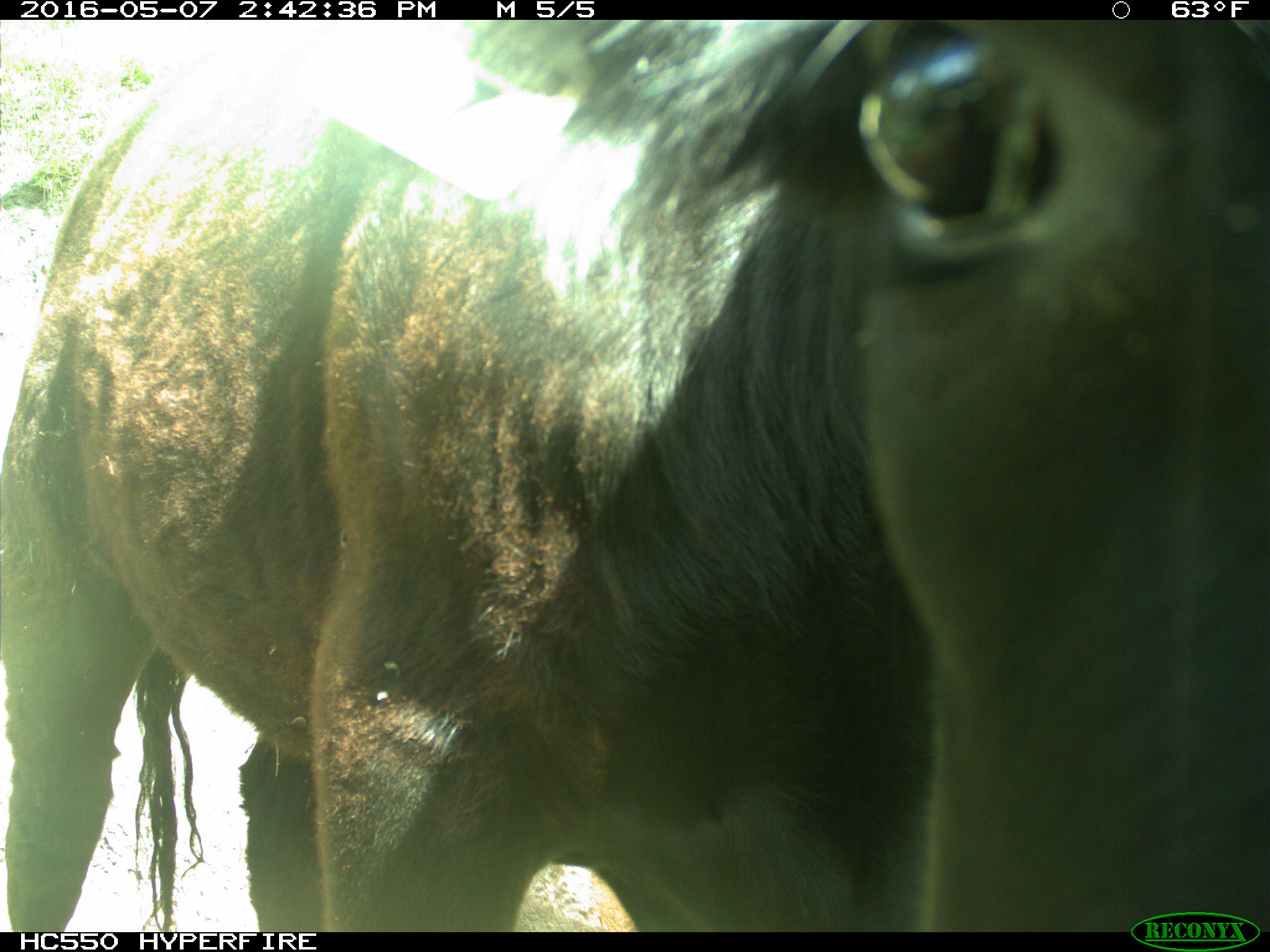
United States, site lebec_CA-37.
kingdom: Animalia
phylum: Chordata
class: Mammalia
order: Artiodactyla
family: Bovidae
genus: Bos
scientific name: Bos taurus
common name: domestic cow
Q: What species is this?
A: Bos taurus (domestic cow).